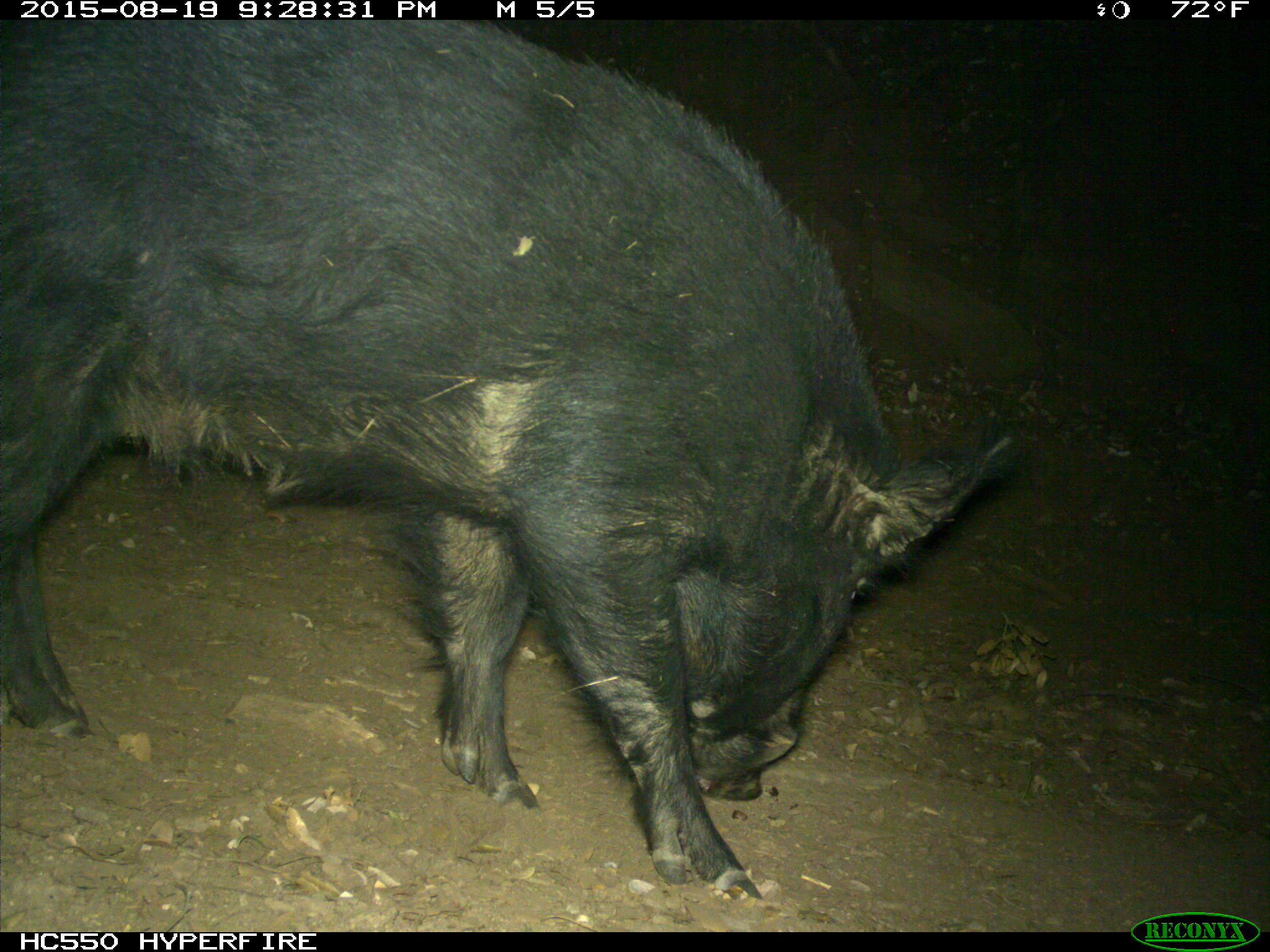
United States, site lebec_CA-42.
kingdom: Animalia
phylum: Chordata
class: Mammalia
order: Artiodactyla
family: Suidae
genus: Sus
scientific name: Sus scrofa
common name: wild boar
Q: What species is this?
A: Sus scrofa (wild boar).